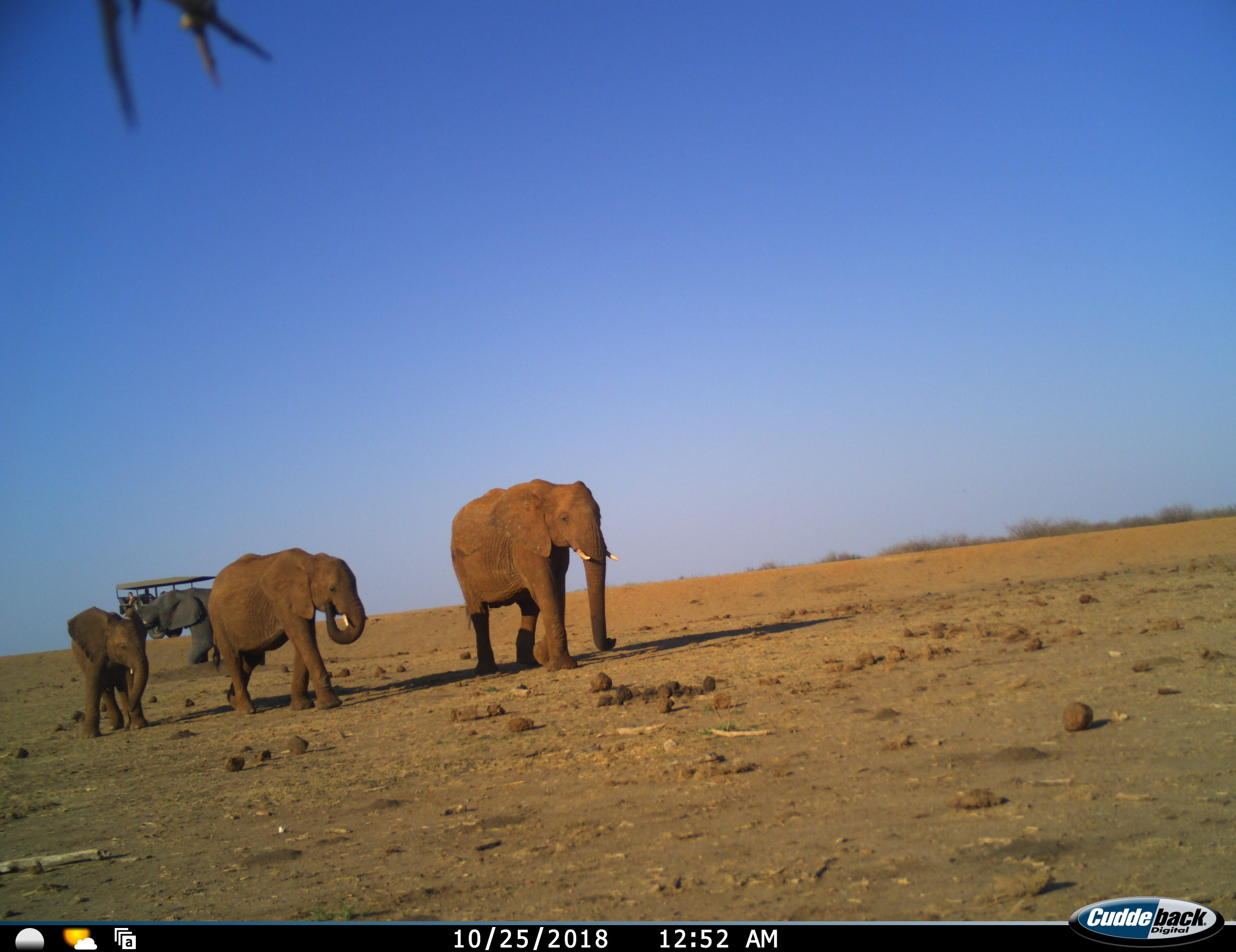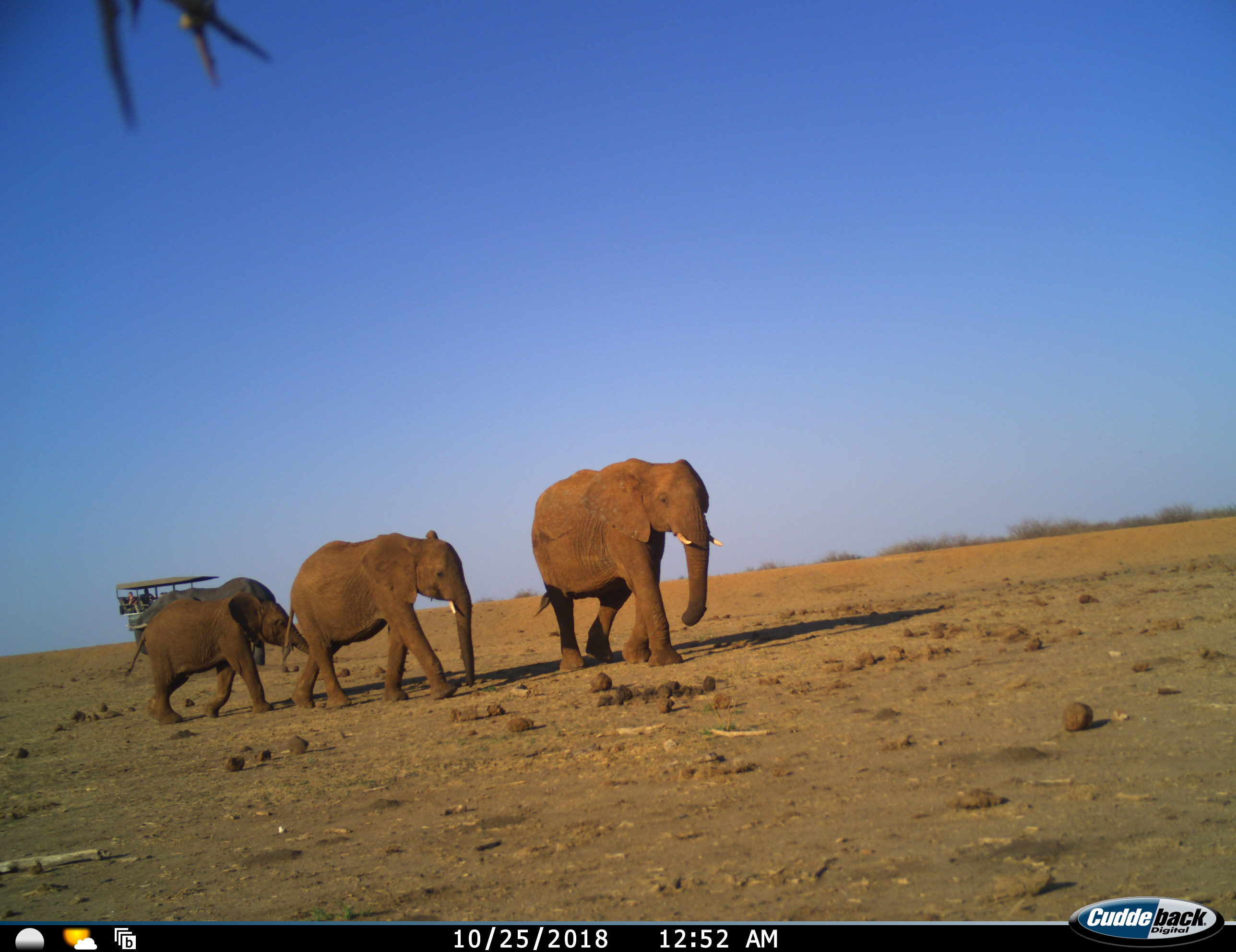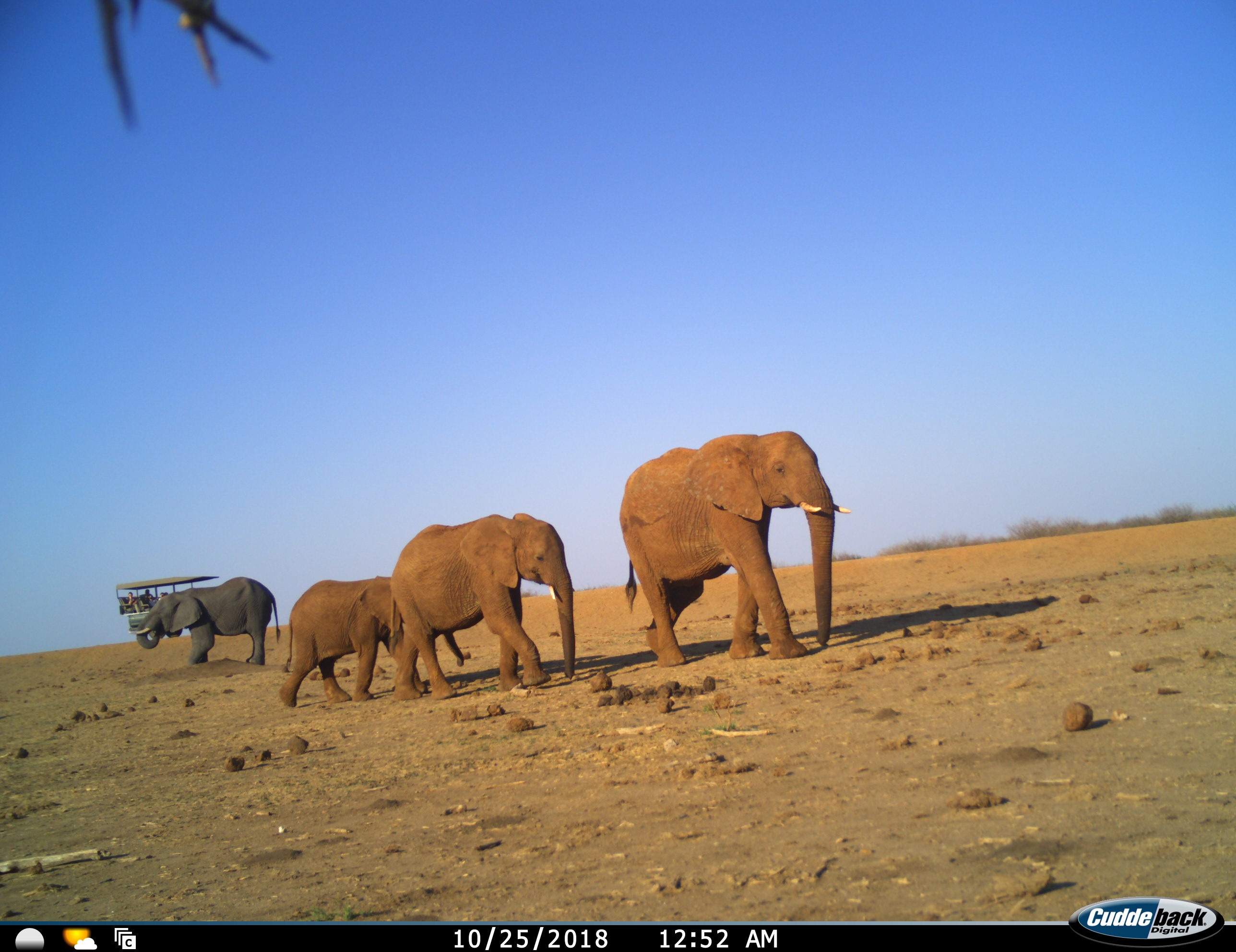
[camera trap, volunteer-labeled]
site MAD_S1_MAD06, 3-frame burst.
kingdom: Animalia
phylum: Chordata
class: Mammalia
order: Proboscidea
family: Elephantidae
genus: Loxodonta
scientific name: Loxodonta africana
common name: african bush elephant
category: elephant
Elephant (african bush elephant) (Loxodonta africana), count 4. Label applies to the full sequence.